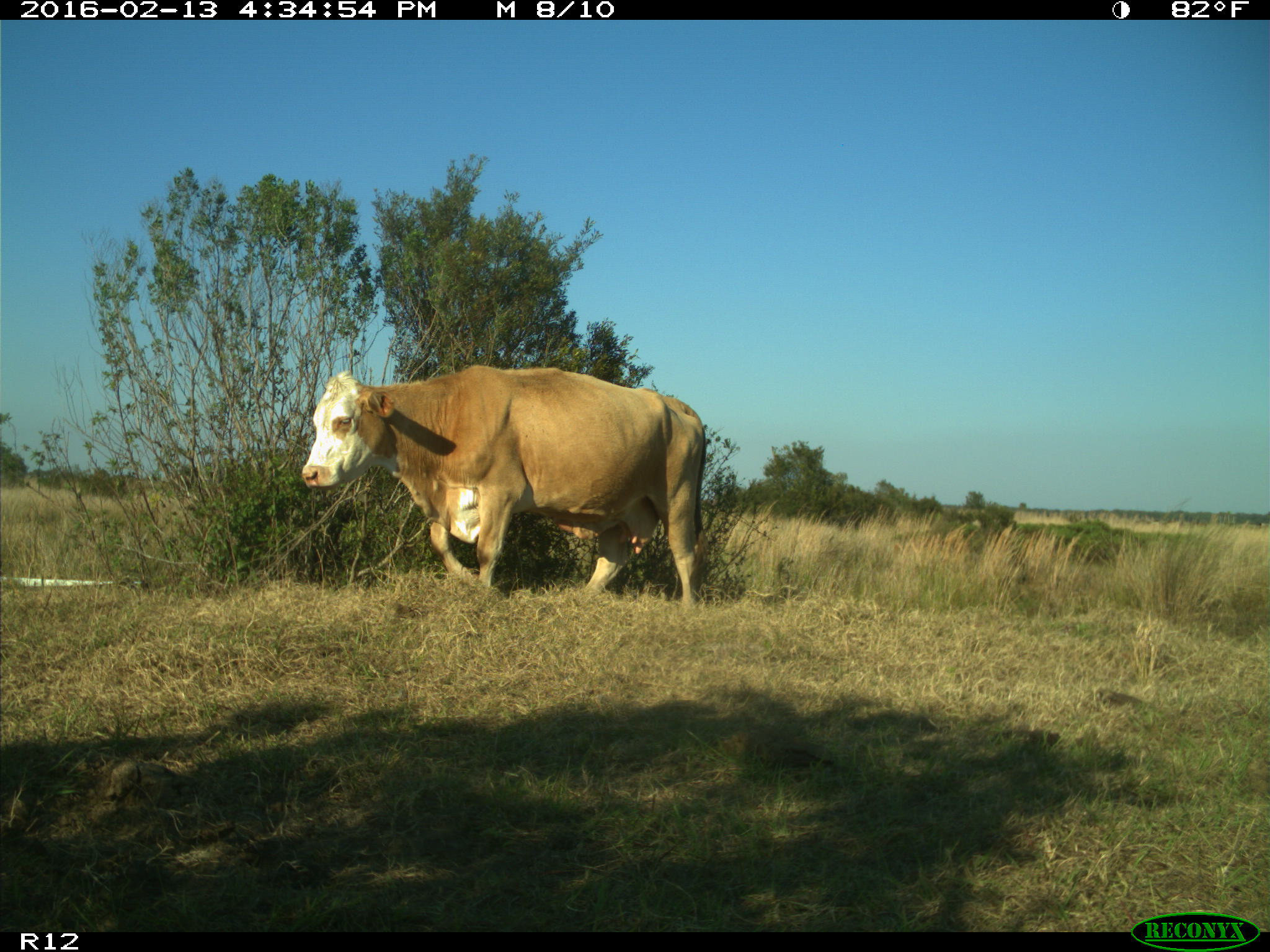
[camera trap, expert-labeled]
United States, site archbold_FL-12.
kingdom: Animalia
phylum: Chordata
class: Mammalia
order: Artiodactyla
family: Bovidae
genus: Bos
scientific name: Bos taurus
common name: domestic cow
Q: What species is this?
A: Bos taurus (domestic cow).